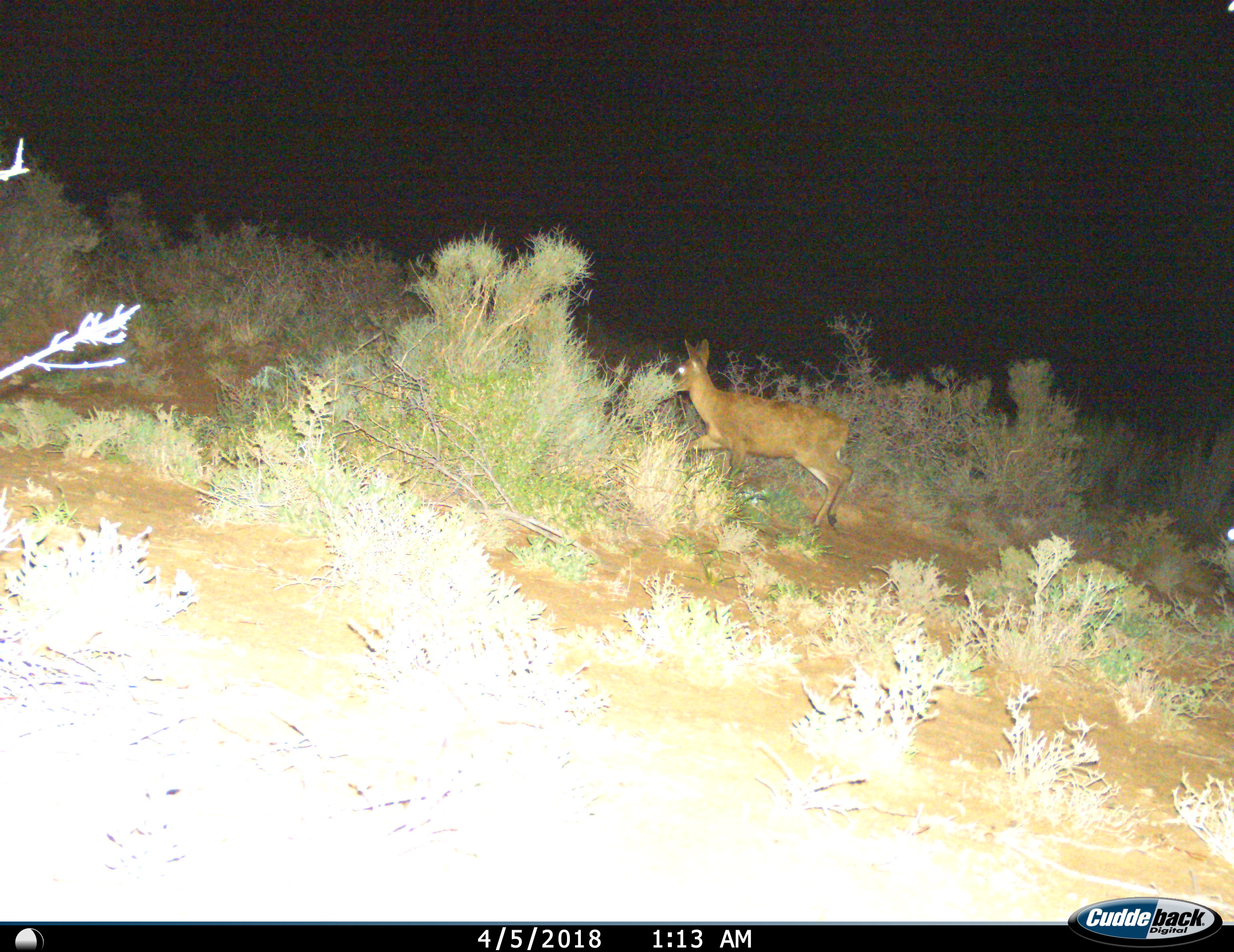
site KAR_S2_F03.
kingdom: Animalia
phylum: Chordata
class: Mammalia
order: Artiodactyla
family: Bovidae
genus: Sylvicapra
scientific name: Sylvicapra grimmia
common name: common duiker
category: duikercommongrey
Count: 1.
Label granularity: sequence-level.